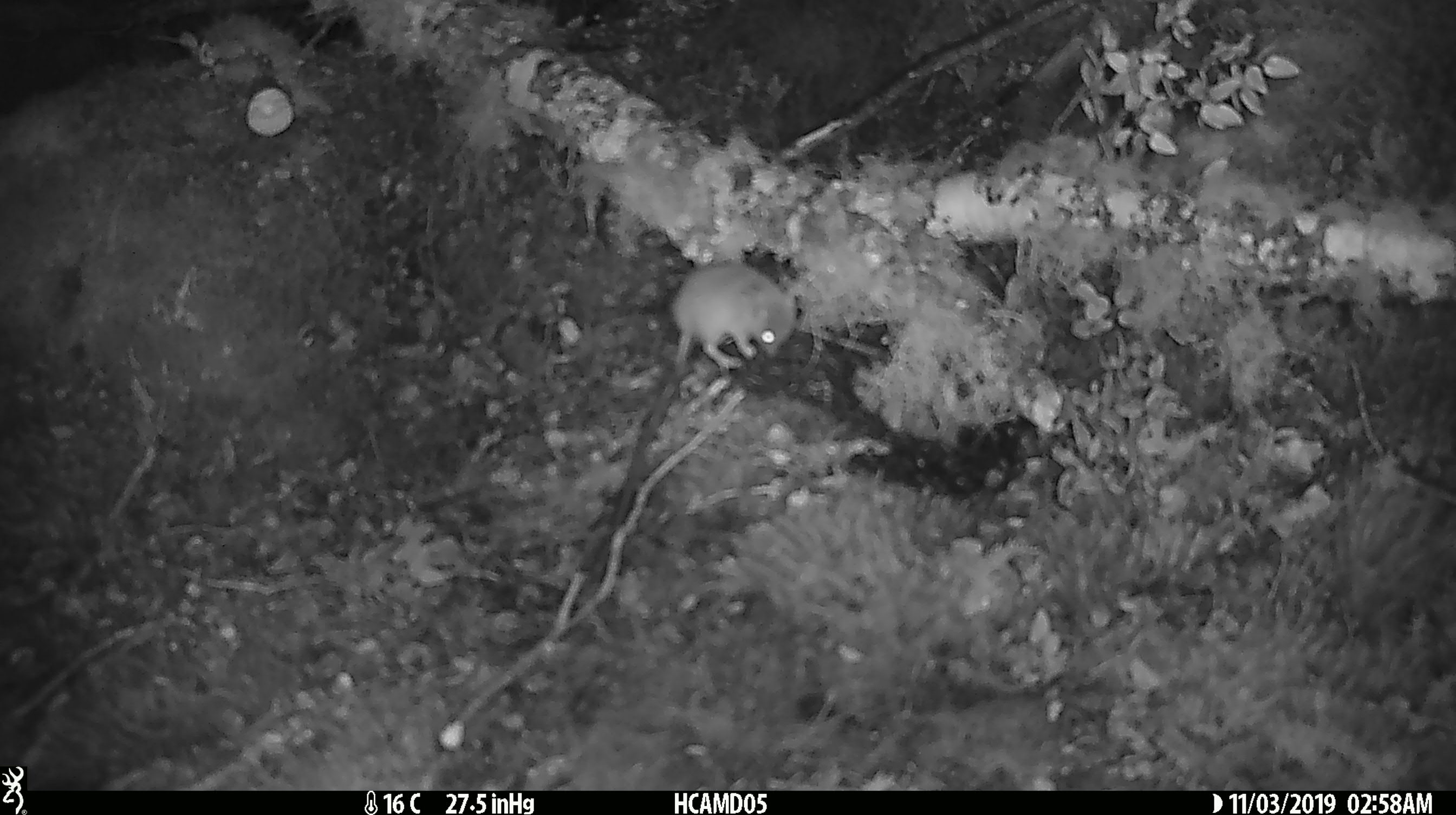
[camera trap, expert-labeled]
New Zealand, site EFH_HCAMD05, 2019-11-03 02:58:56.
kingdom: Animalia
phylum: Chordata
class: Mammalia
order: Rodentia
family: Muridae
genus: Mus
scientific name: Mus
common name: mouse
Mouse (Mus).